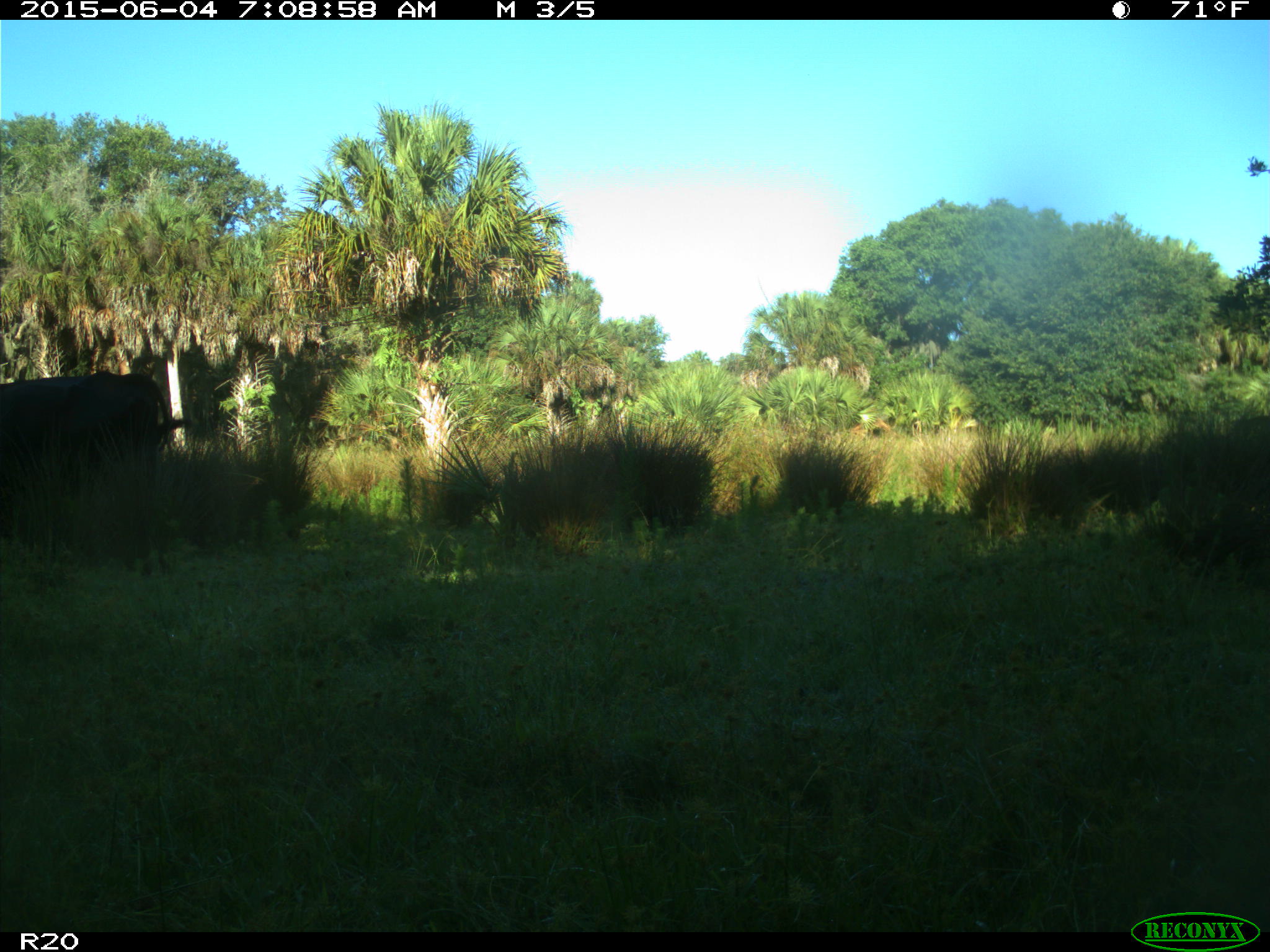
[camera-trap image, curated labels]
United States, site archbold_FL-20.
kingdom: Animalia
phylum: Chordata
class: Mammalia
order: Artiodactyla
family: Bovidae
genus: Bos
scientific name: Bos taurus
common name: domestic cow